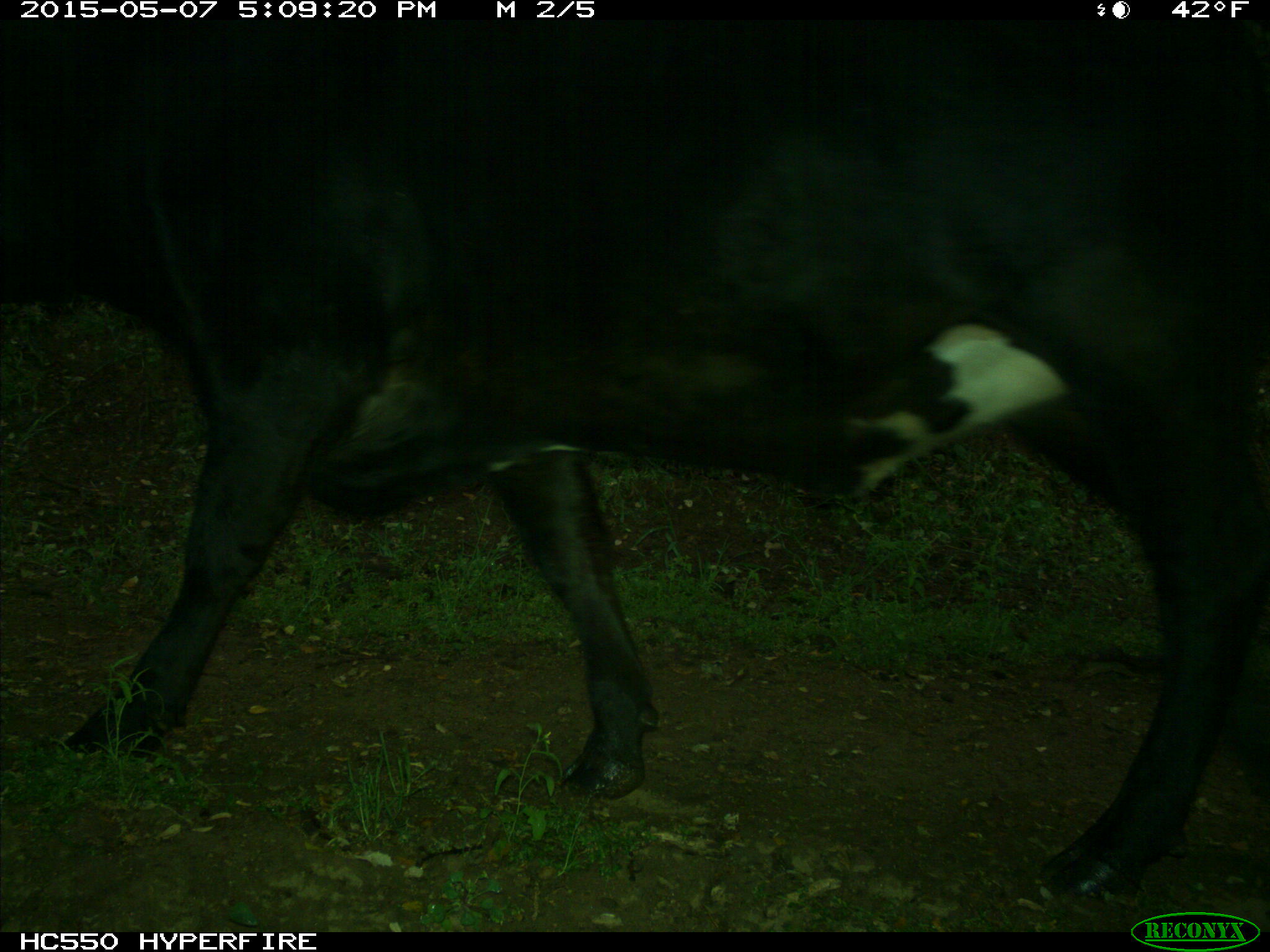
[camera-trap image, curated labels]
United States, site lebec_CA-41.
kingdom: Animalia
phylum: Chordata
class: Mammalia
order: Artiodactyla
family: Bovidae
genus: Bos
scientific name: Bos taurus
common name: domestic cow